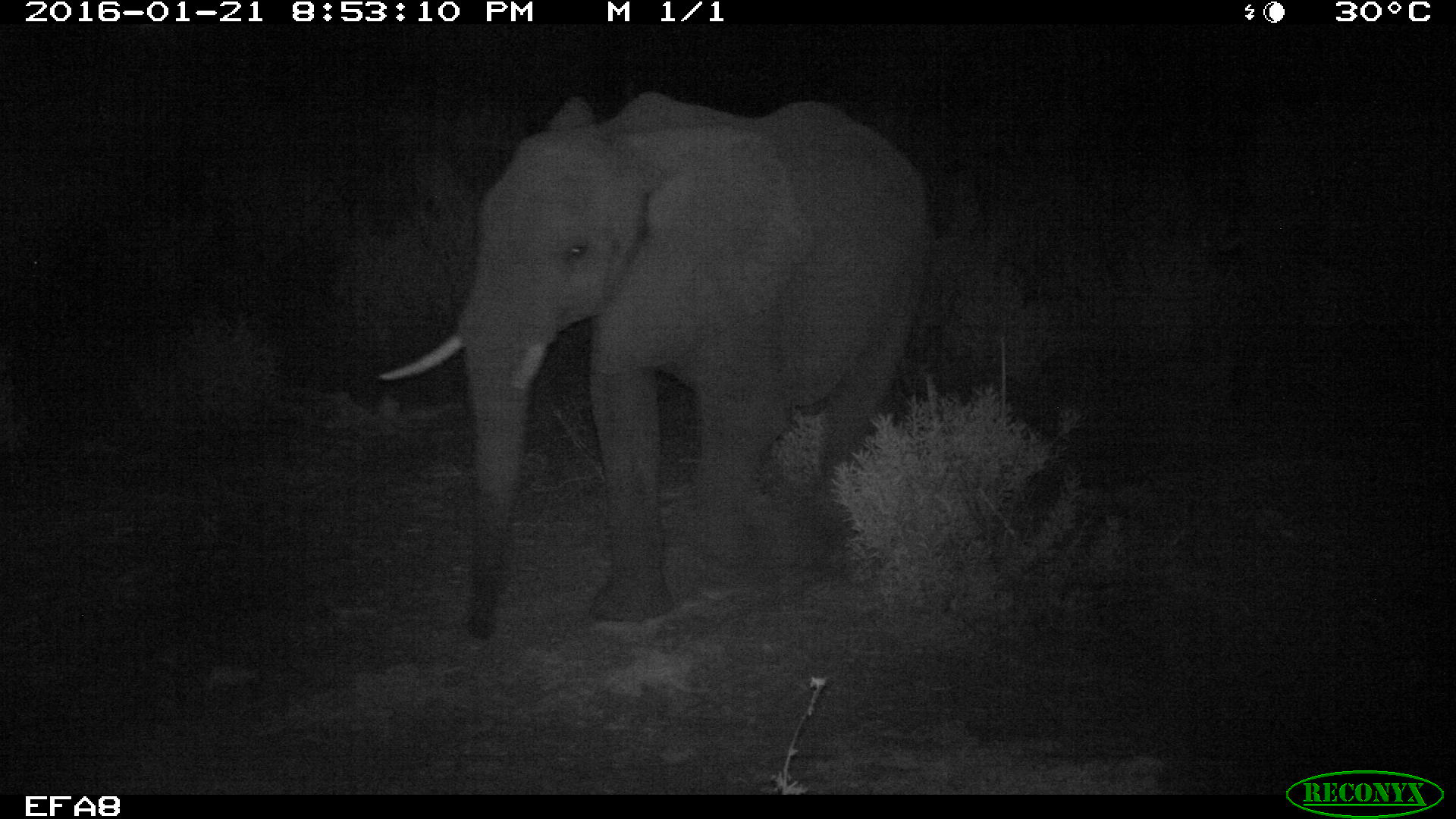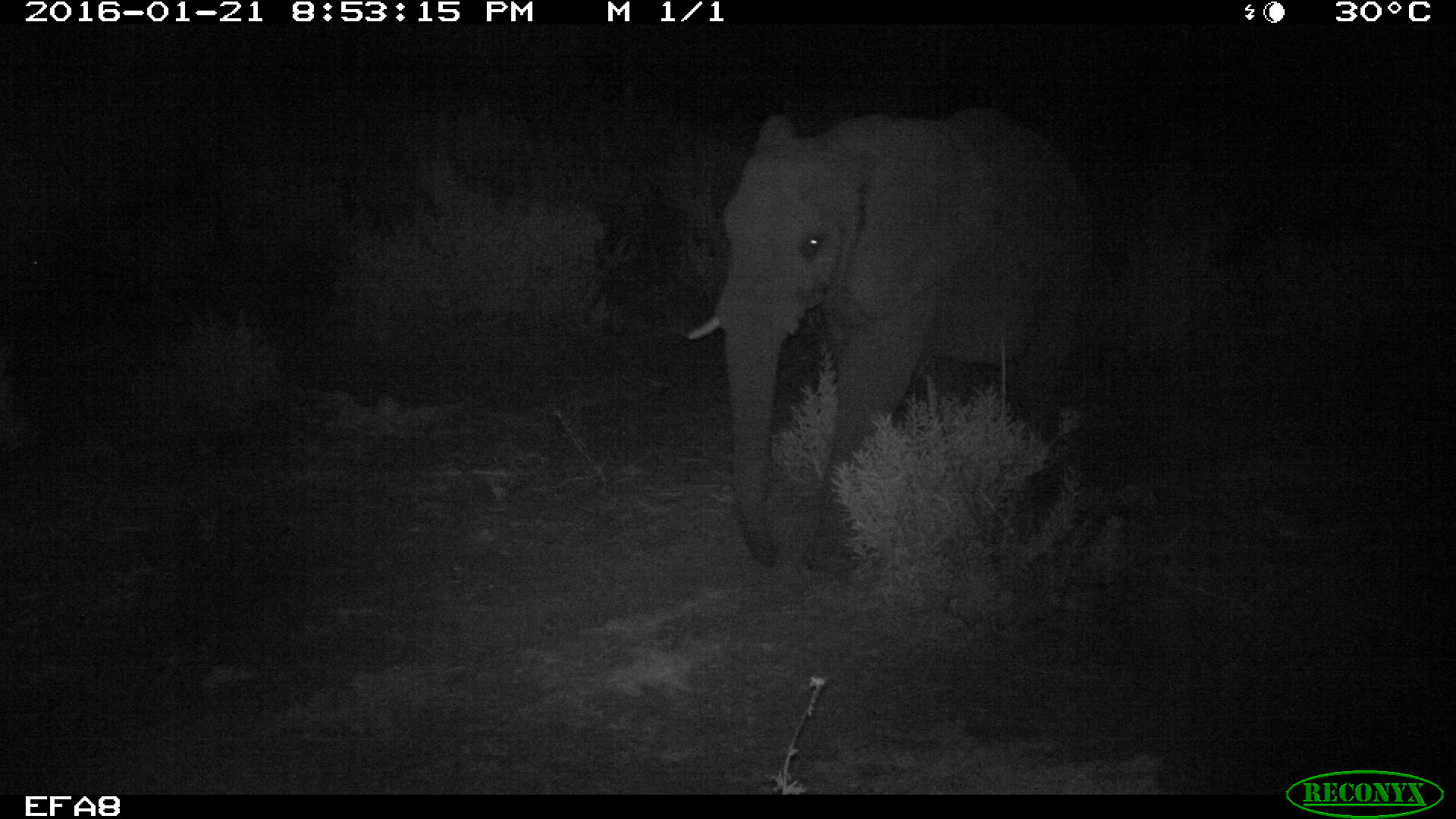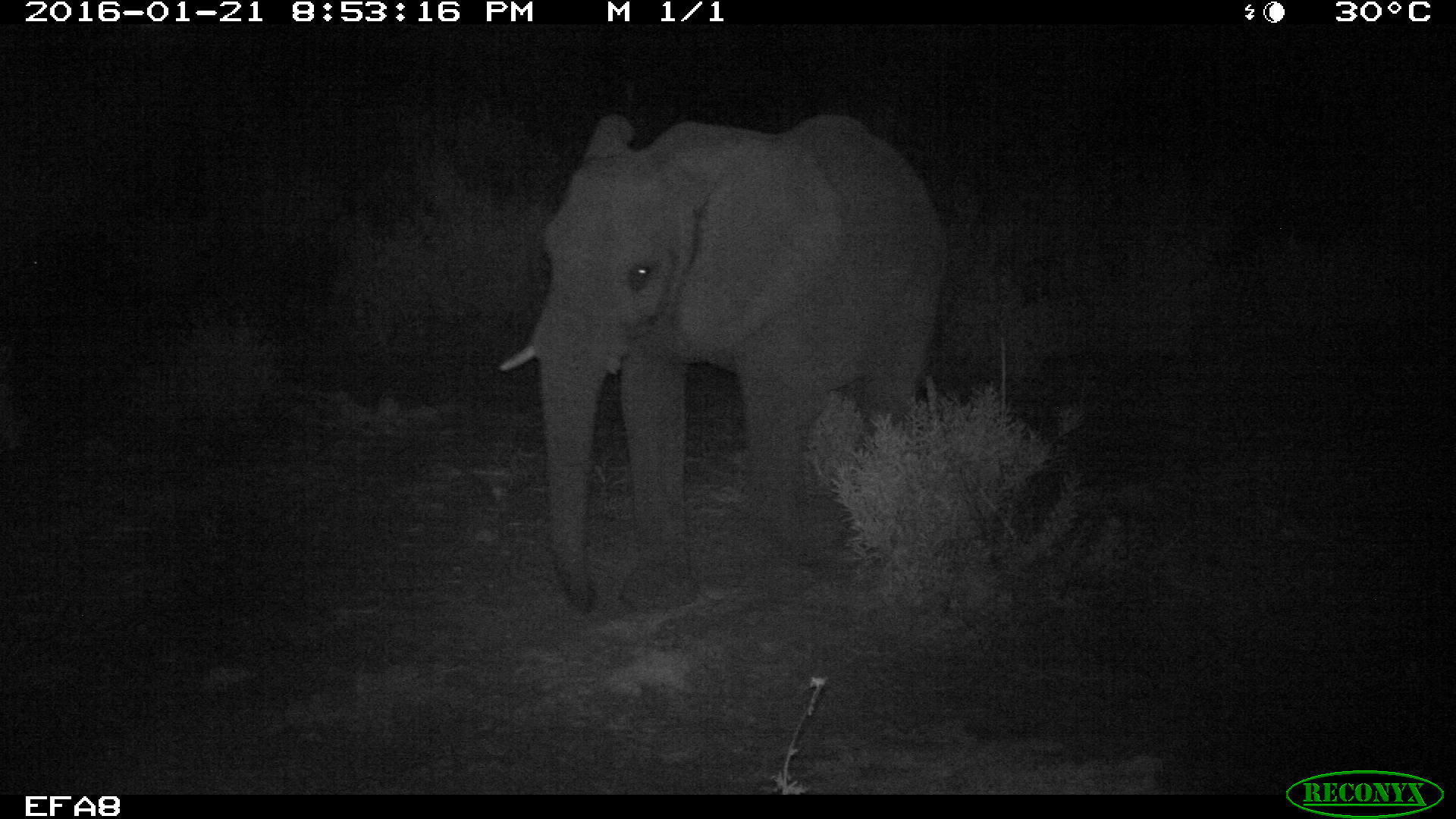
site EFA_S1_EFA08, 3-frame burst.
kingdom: Animalia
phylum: Chordata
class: Mammalia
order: Proboscidea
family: Elephantidae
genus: Loxodonta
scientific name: Loxodonta africana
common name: african bush elephant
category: elephant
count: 1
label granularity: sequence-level